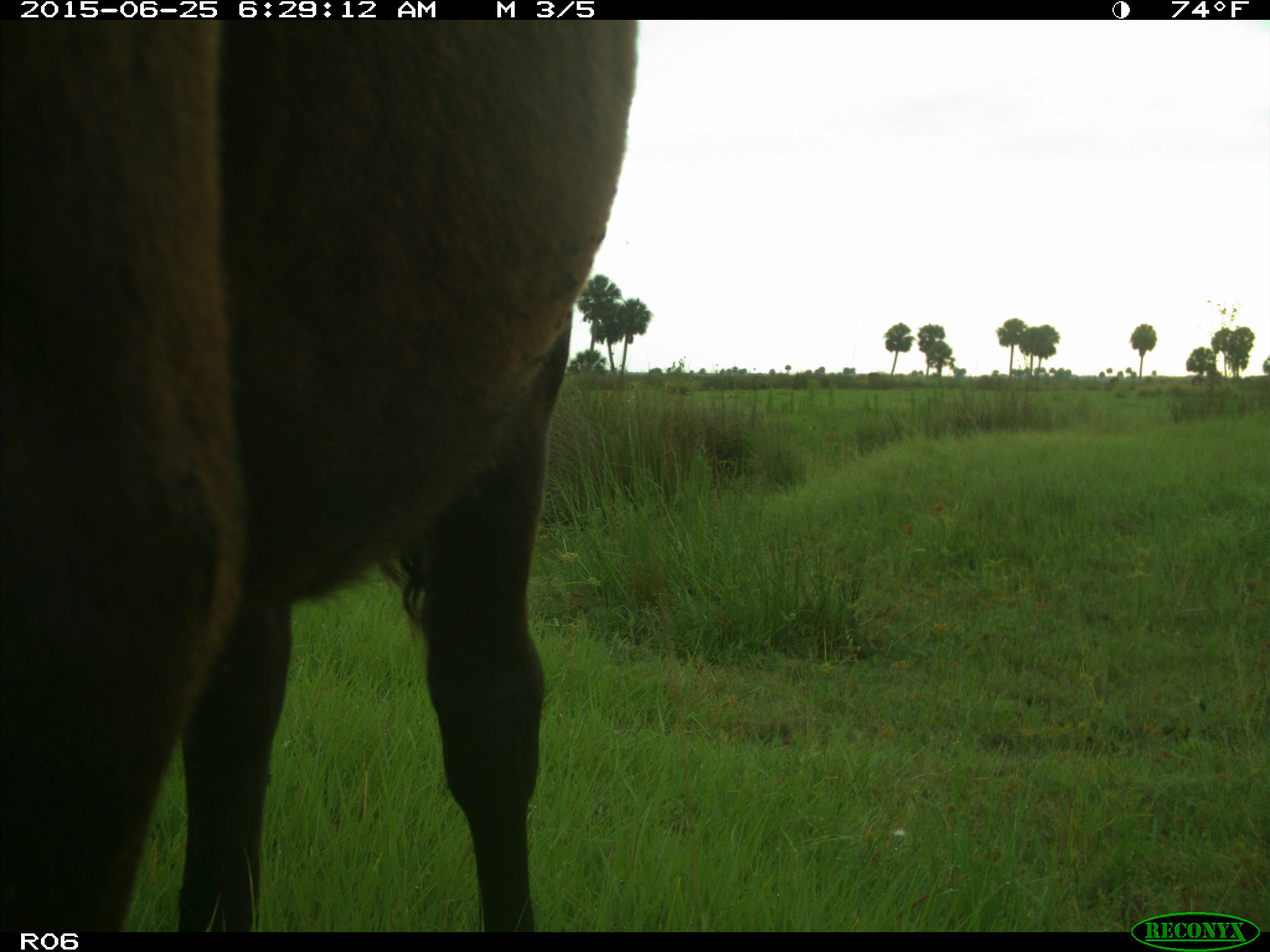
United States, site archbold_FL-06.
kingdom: Animalia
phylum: Chordata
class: Mammalia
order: Artiodactyla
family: Bovidae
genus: Bos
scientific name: Bos taurus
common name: domestic cow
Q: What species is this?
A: Bos taurus (domestic cow).